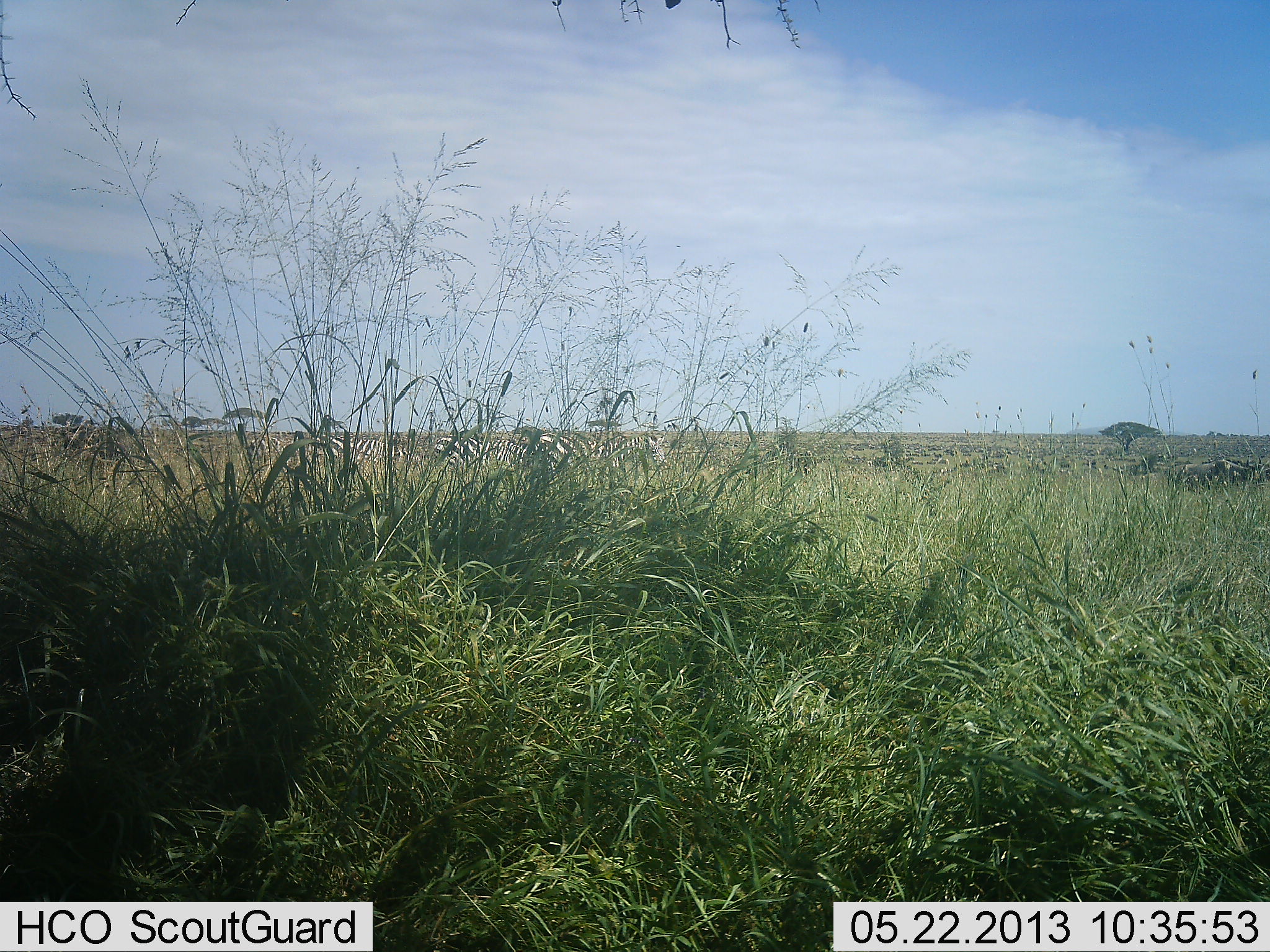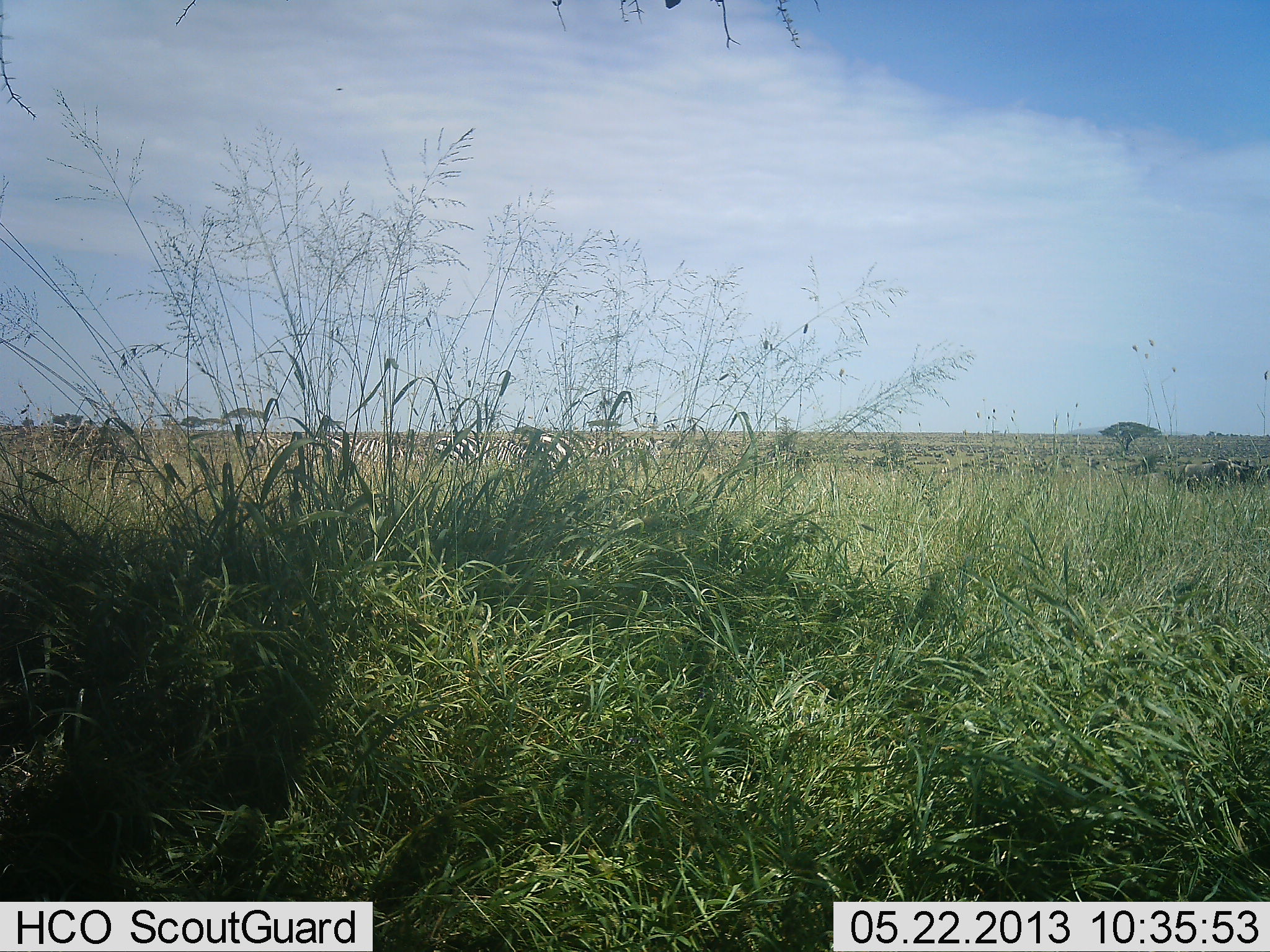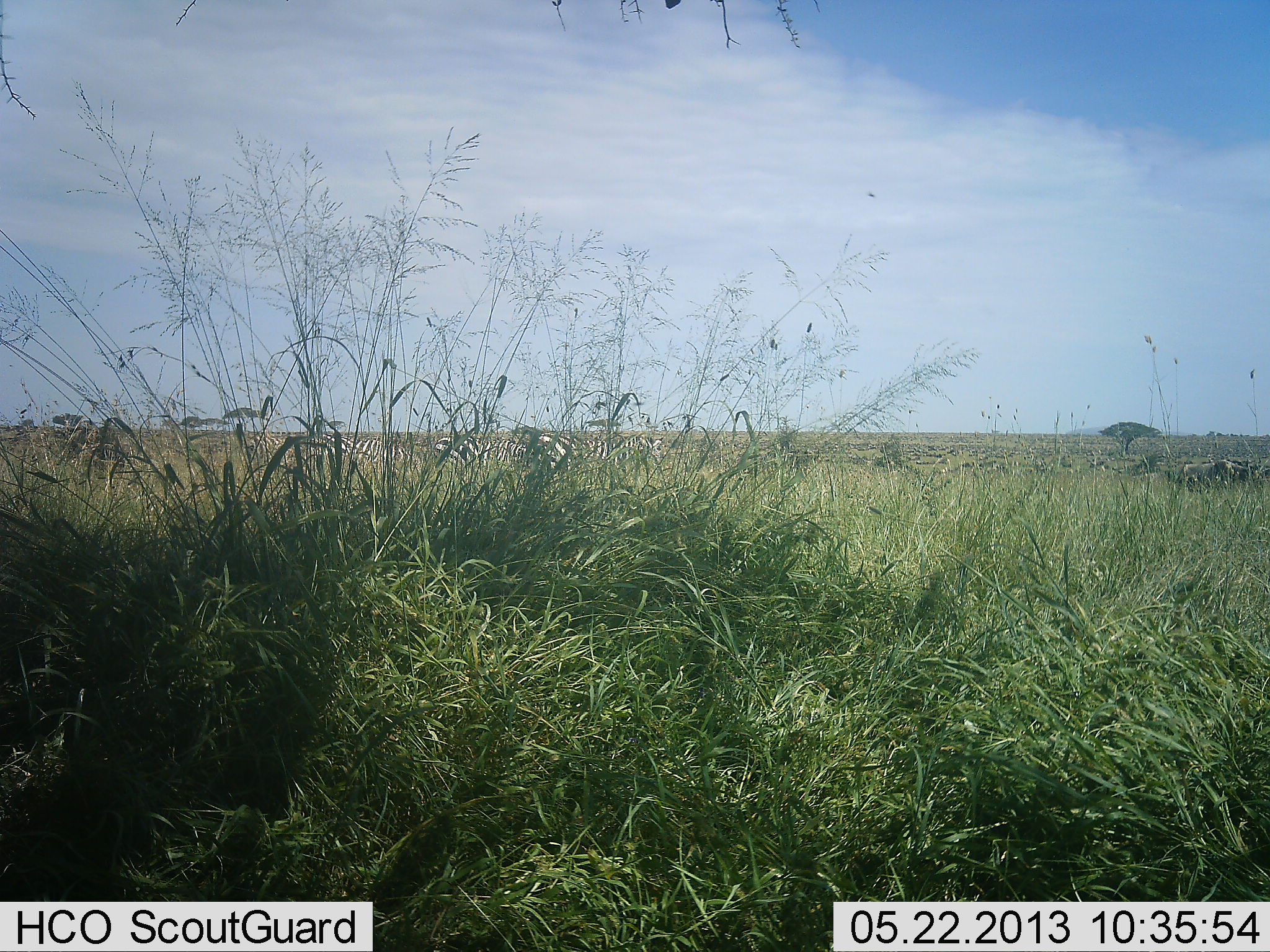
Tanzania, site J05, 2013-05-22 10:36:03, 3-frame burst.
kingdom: Animalia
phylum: Chordata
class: Mammalia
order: Perissodactyla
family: Equidae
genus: Equus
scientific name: Equus quagga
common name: plains zebra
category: zebra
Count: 5.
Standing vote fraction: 80%.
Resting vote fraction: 0%.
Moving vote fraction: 10%.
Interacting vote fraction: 0%.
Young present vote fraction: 0%.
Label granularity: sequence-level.